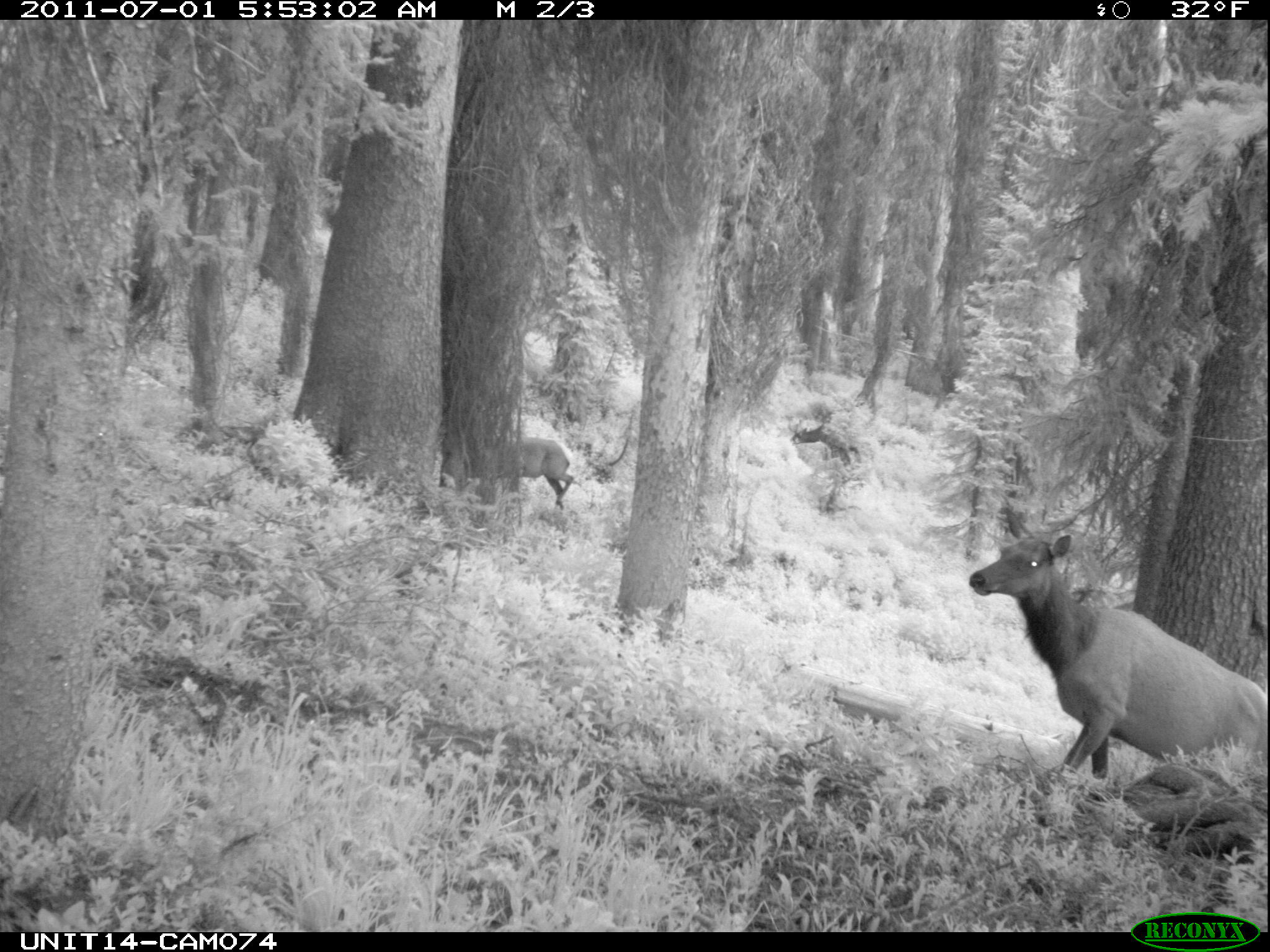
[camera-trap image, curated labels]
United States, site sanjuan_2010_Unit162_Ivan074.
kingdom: Animalia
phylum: Chordata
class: Mammalia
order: Artiodactyla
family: Cervidae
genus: Cervus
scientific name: Cervus elaphus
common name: red deer